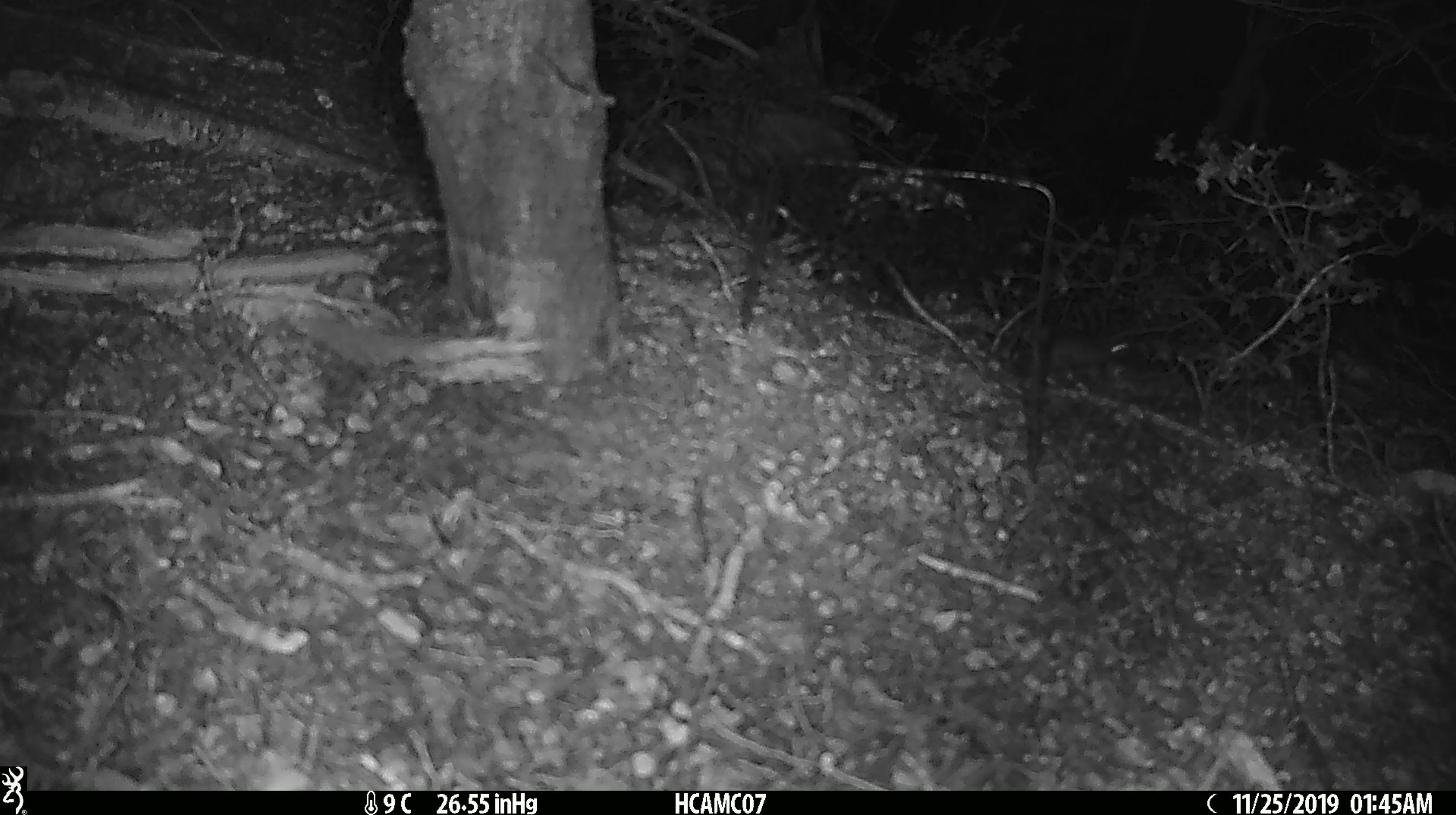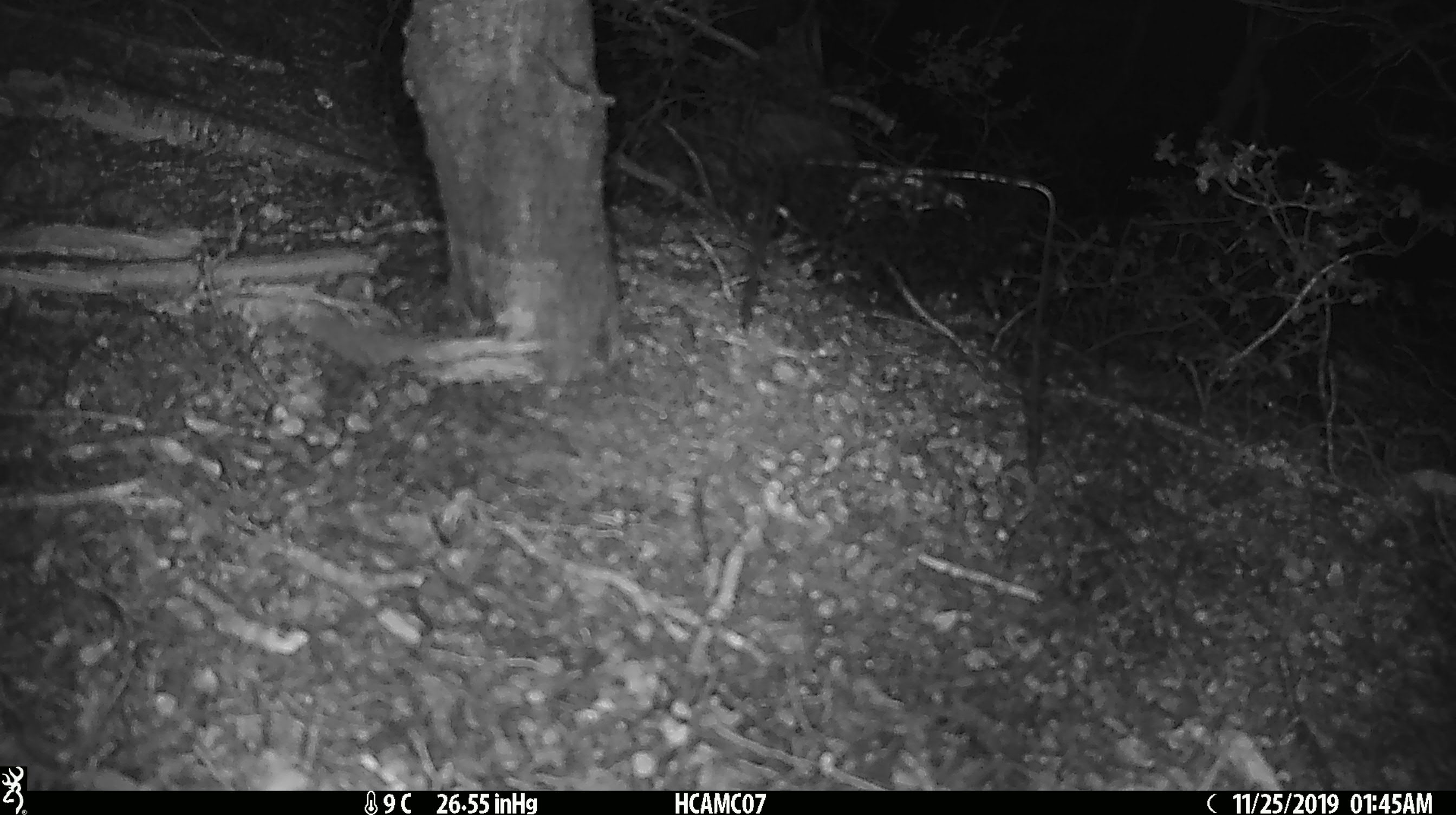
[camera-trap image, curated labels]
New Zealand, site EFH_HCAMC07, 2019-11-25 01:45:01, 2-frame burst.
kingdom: Animalia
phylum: Chordata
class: Mammalia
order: Rodentia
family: Muridae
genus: Mus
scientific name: Mus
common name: mouse